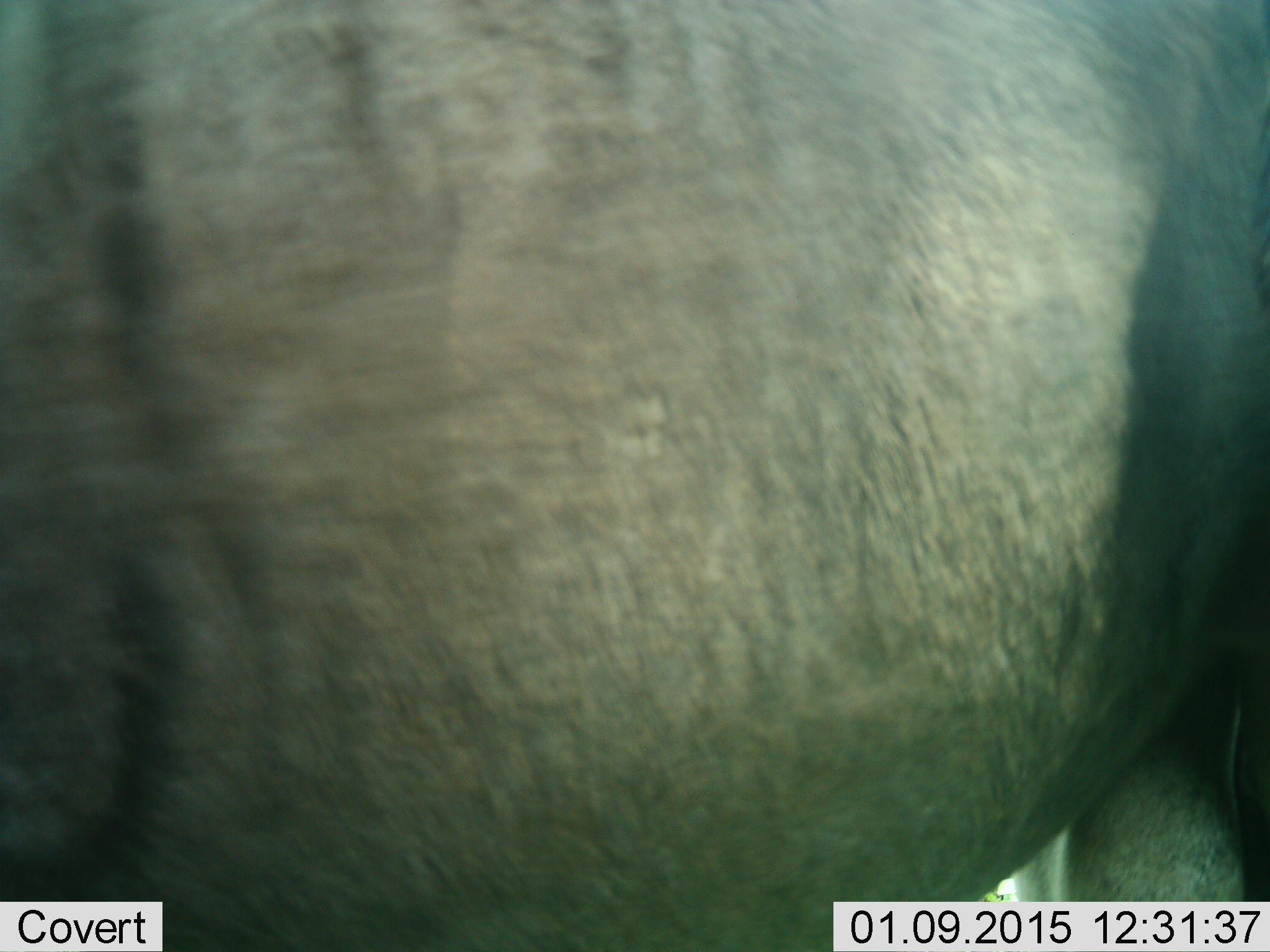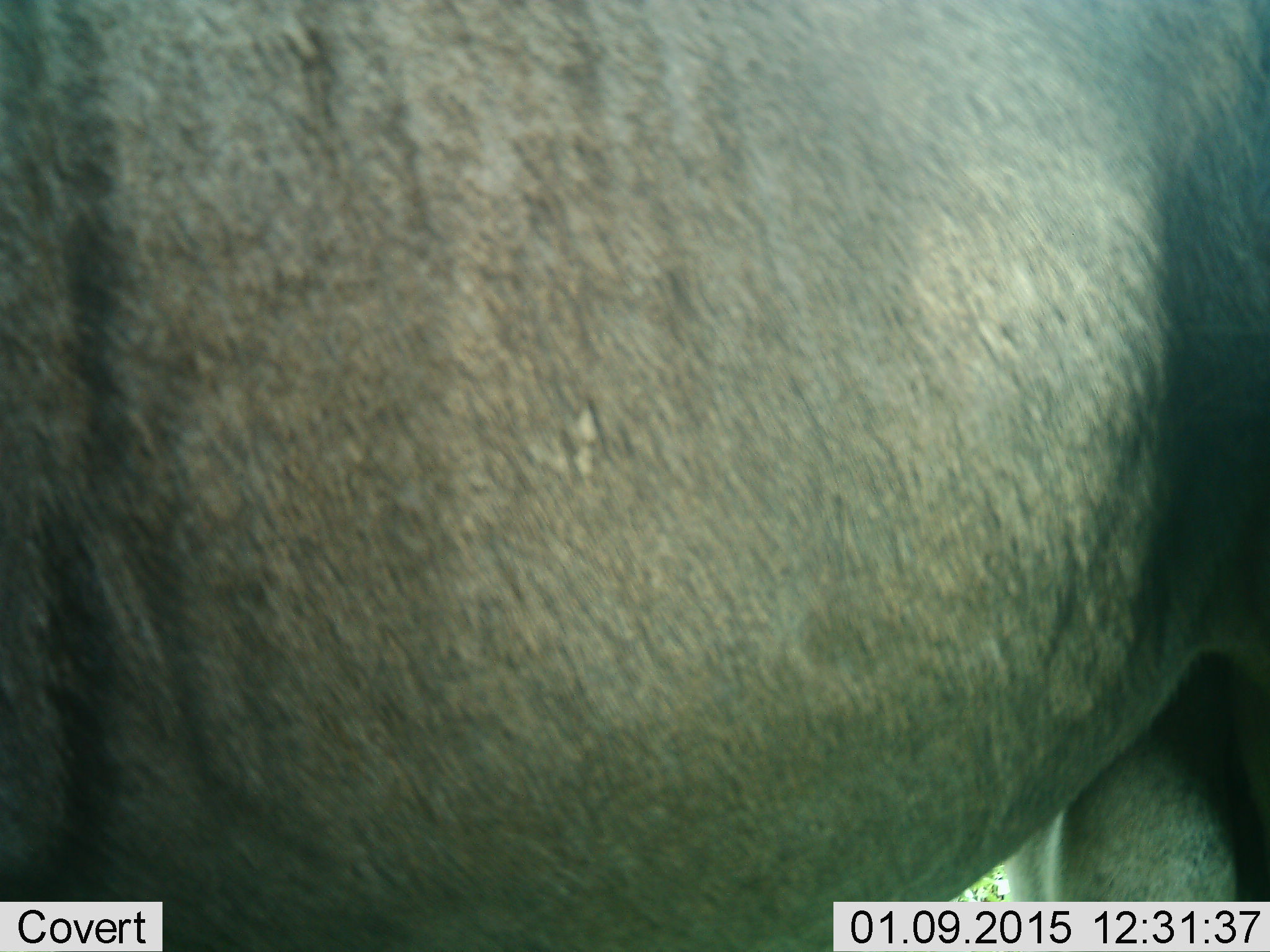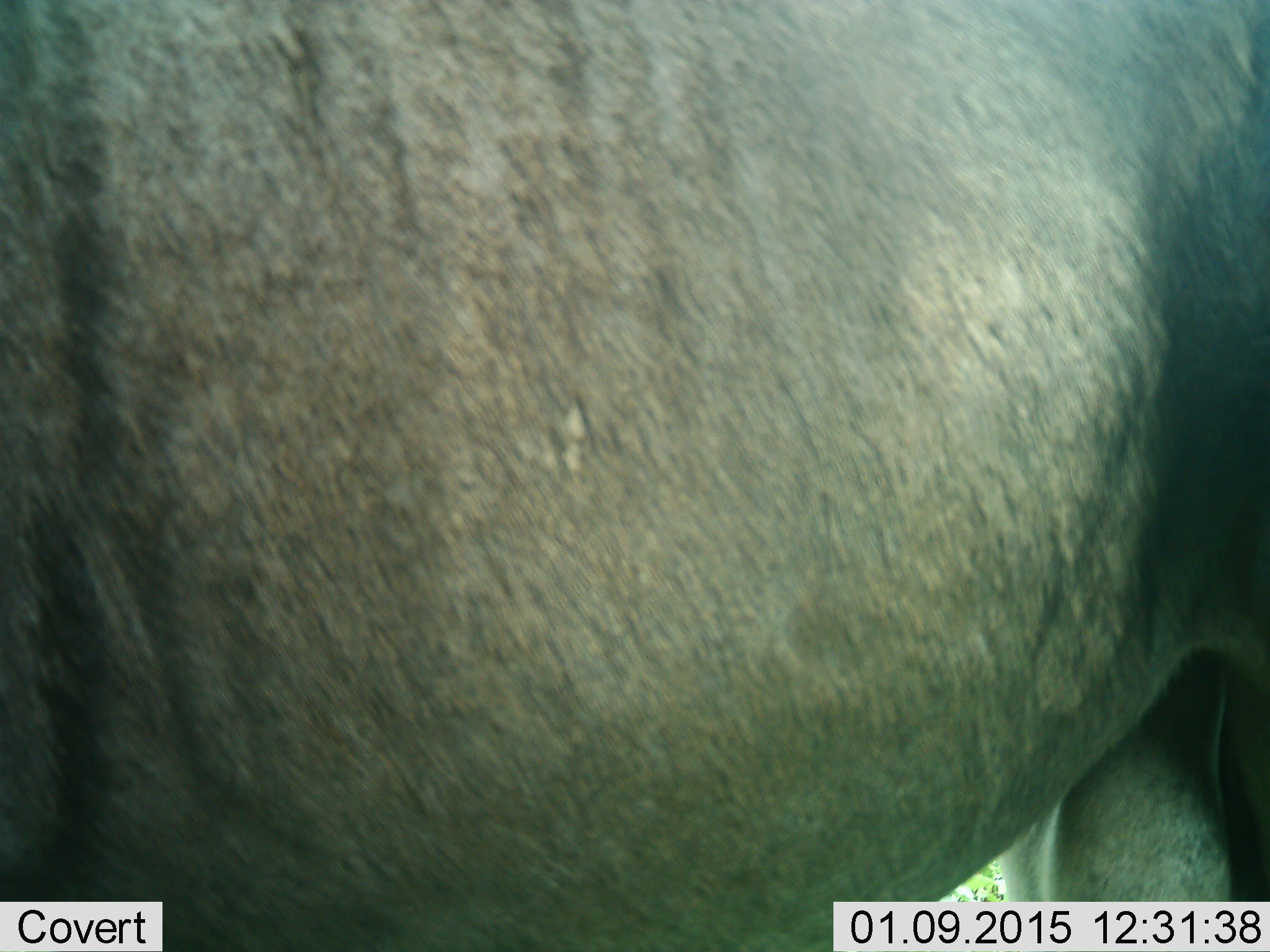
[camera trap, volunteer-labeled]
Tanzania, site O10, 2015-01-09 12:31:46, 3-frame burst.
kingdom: Animalia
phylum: Chordata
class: Mammalia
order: Artiodactyla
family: Bovidae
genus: Connochaetes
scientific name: Connochaetes taurinus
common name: blue wildebeest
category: wildebeest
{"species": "wildebeest (blue wildebeest) (Connochaetes taurinus)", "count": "1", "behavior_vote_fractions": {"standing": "100%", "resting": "0%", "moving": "0%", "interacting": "0%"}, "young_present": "0%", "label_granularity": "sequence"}